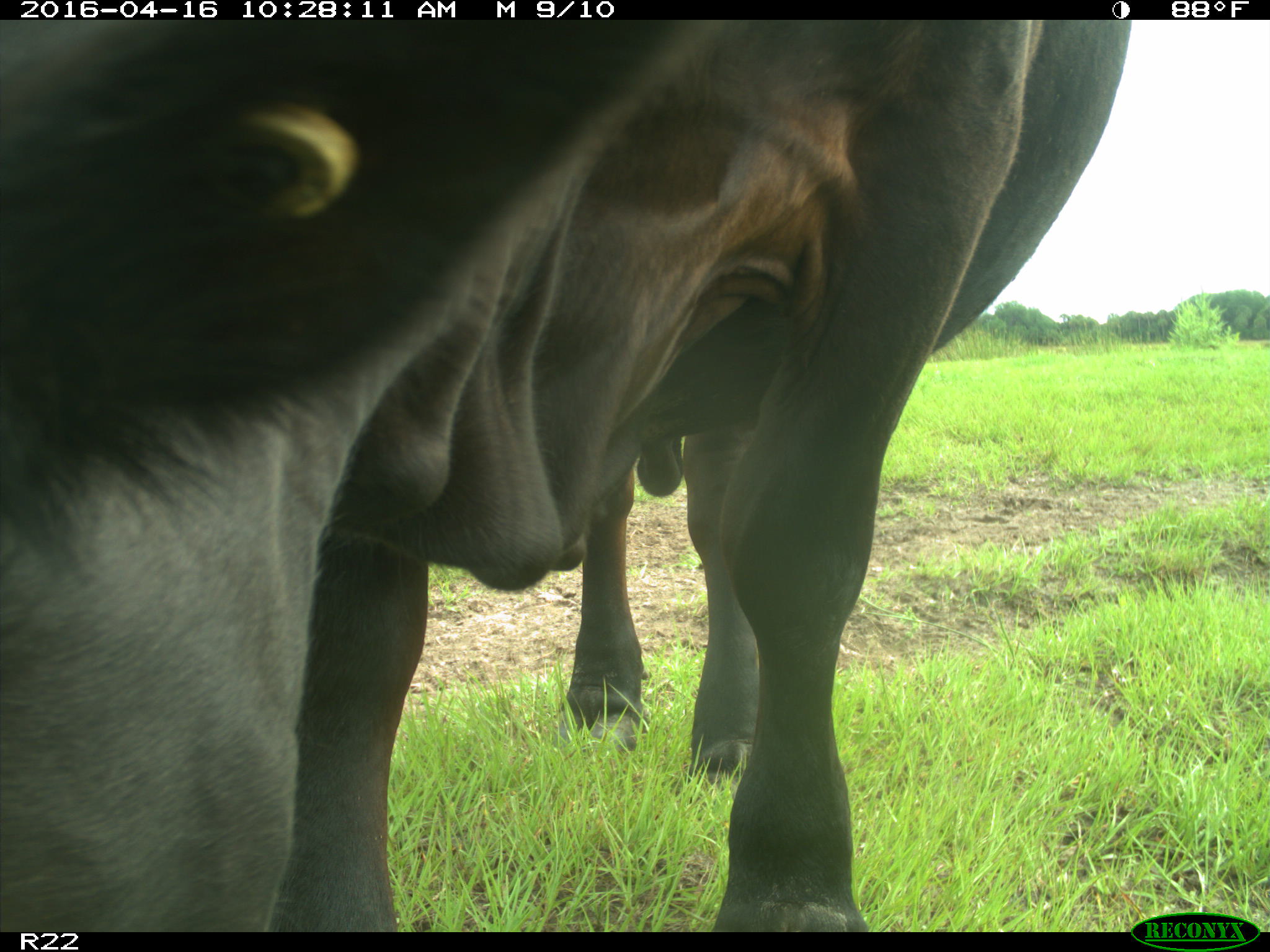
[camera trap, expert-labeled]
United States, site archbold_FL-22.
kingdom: Animalia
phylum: Chordata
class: Mammalia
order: Artiodactyla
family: Bovidae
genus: Bos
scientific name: Bos taurus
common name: domestic cow